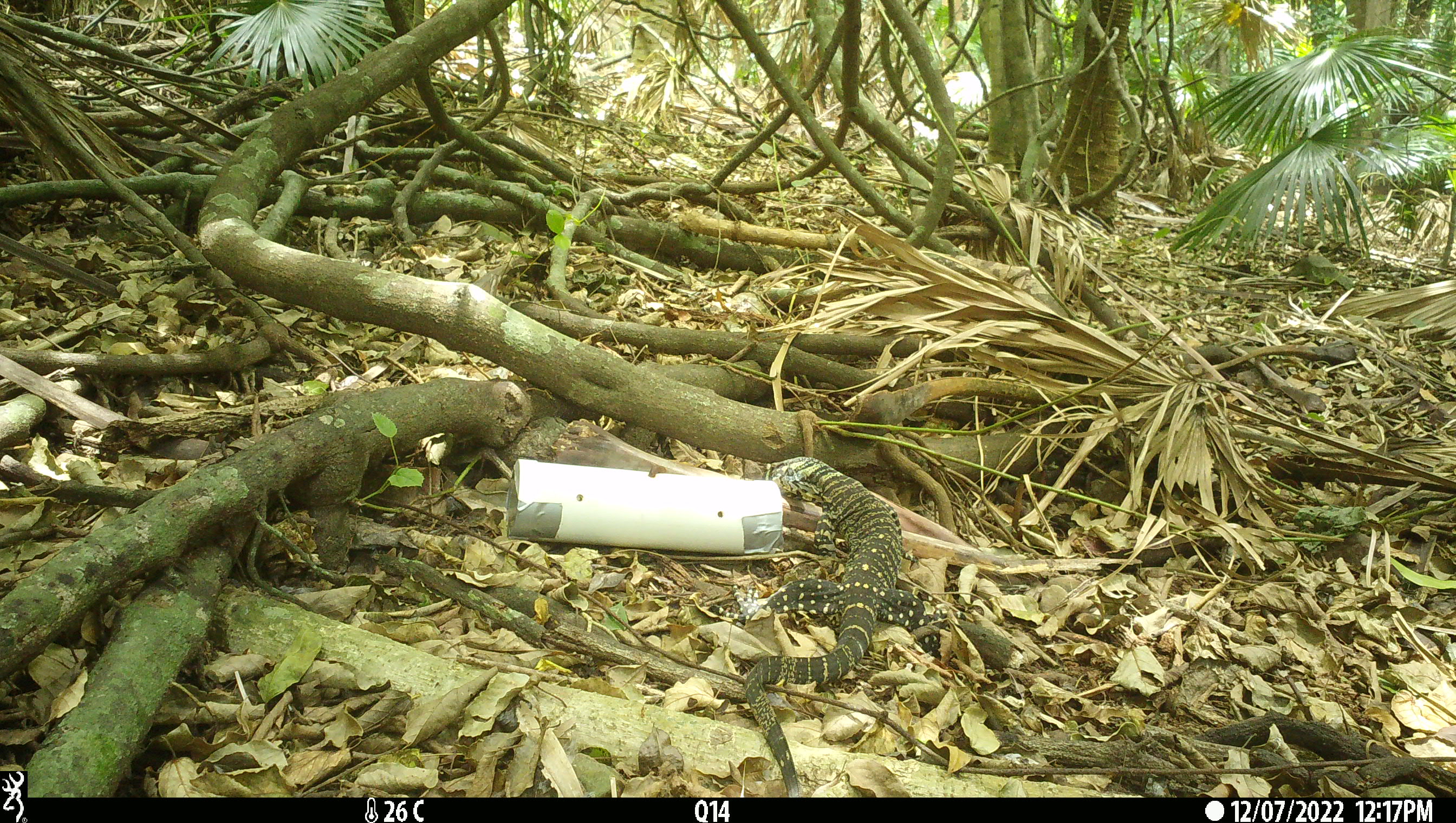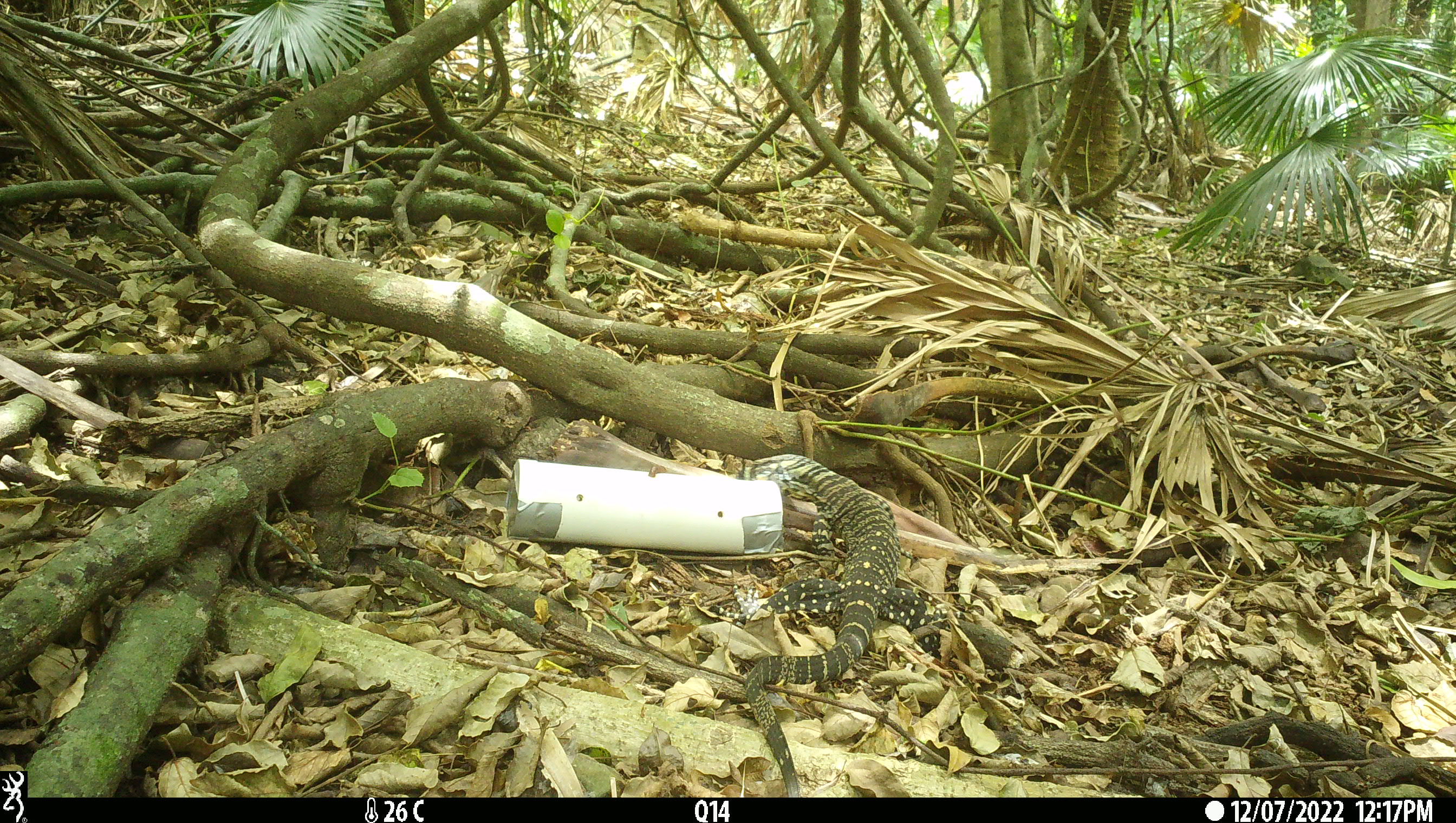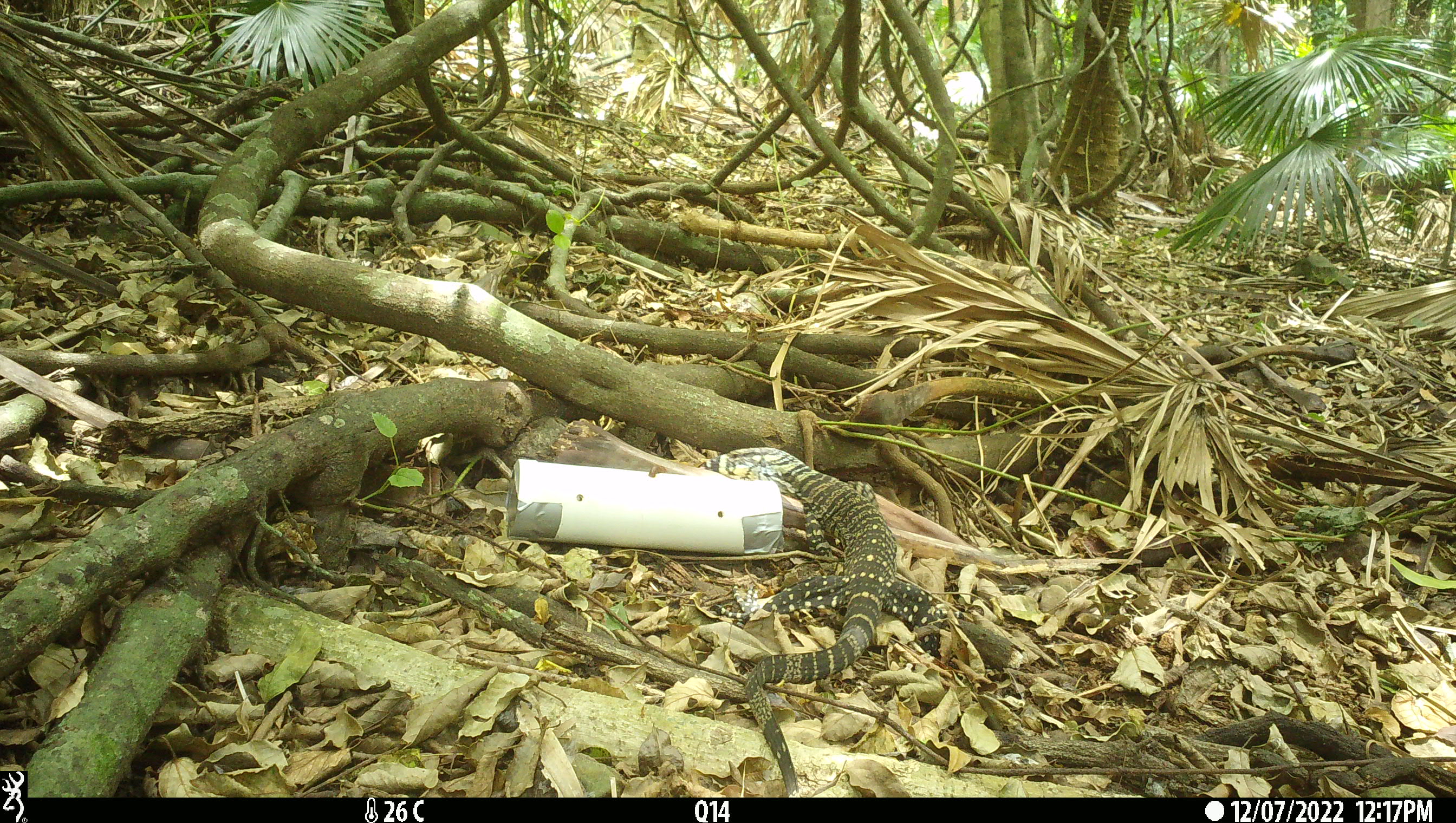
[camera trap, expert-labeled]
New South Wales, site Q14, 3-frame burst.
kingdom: Animalia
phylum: Chordata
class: Reptilia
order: Squamata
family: Varanidae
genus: Varanus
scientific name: Varanus varius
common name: lace monitor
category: goanna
Goanna (lace monitor) (Varanus varius).